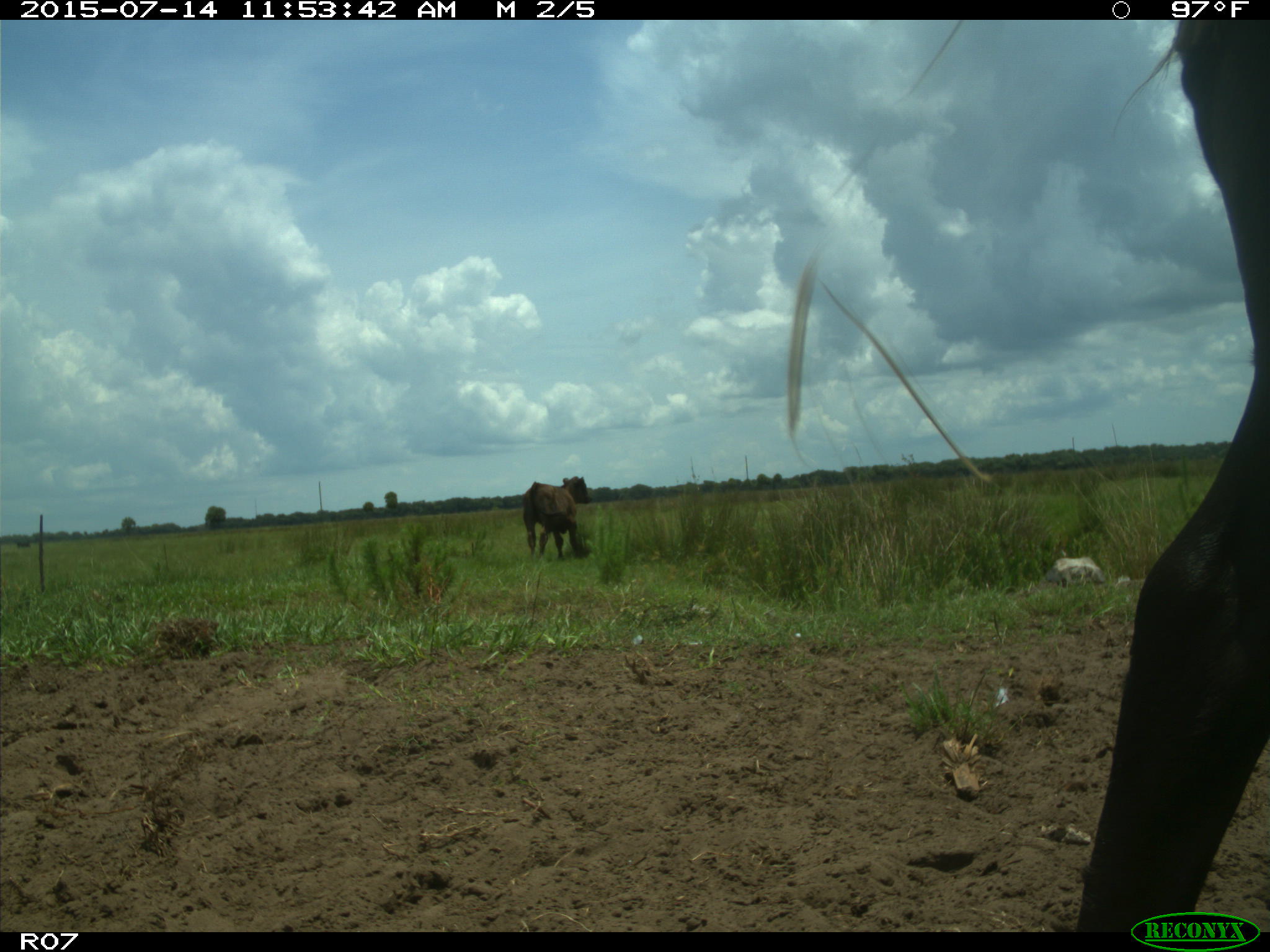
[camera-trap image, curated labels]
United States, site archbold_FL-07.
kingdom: Animalia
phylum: Chordata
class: Mammalia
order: Artiodactyla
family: Bovidae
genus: Bos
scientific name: Bos taurus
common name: domestic cow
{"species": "Bos taurus (domestic cow)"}